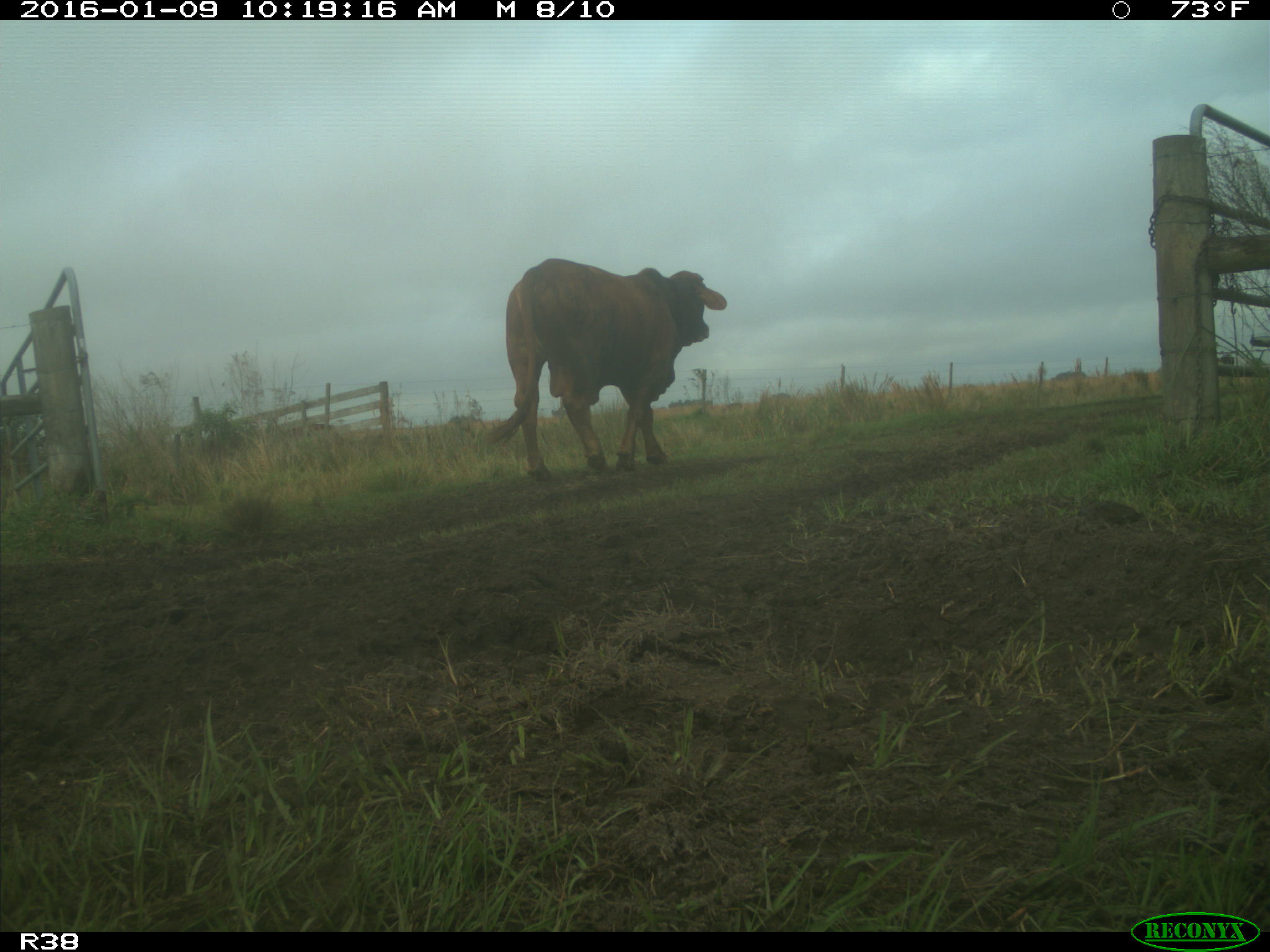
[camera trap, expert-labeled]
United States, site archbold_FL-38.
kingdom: Animalia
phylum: Chordata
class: Mammalia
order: Artiodactyla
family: Bovidae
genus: Bos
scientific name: Bos taurus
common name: domestic cow